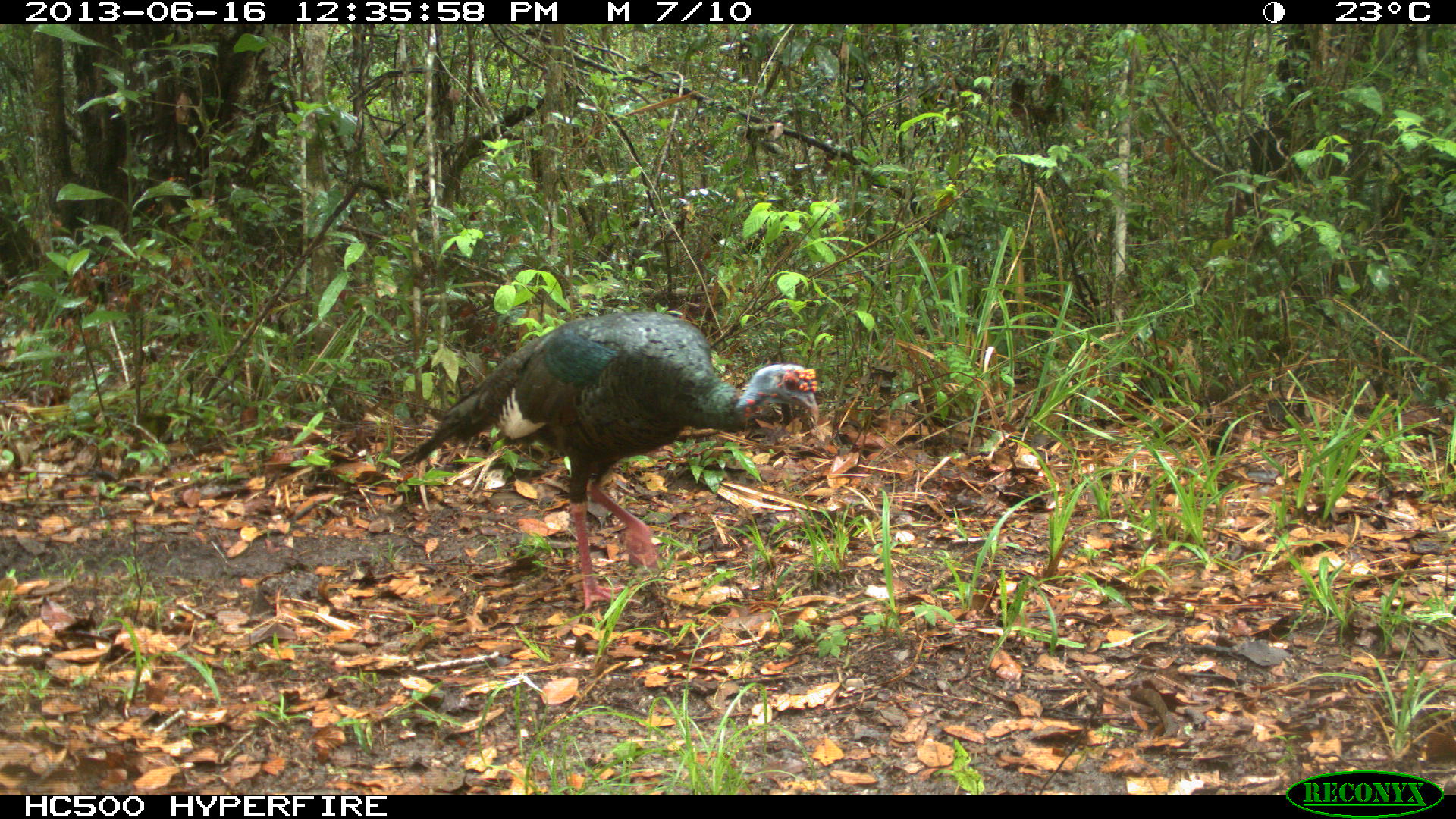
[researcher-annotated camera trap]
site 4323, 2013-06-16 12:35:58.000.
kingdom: Animalia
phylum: Chordata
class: Aves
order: Galliformes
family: Phasianidae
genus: Meleagris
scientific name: Meleagris ocellata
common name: ocellated turkey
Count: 2.